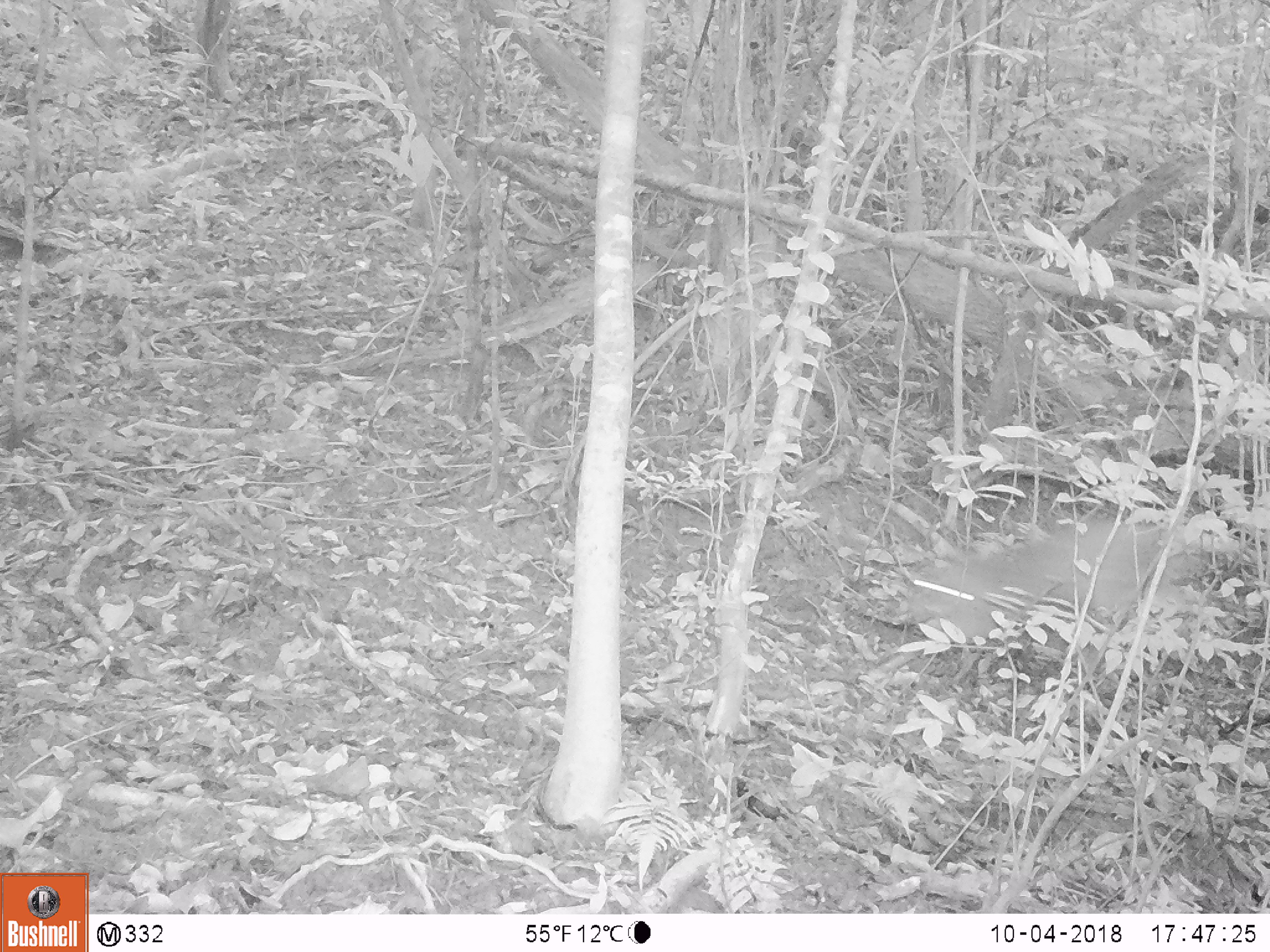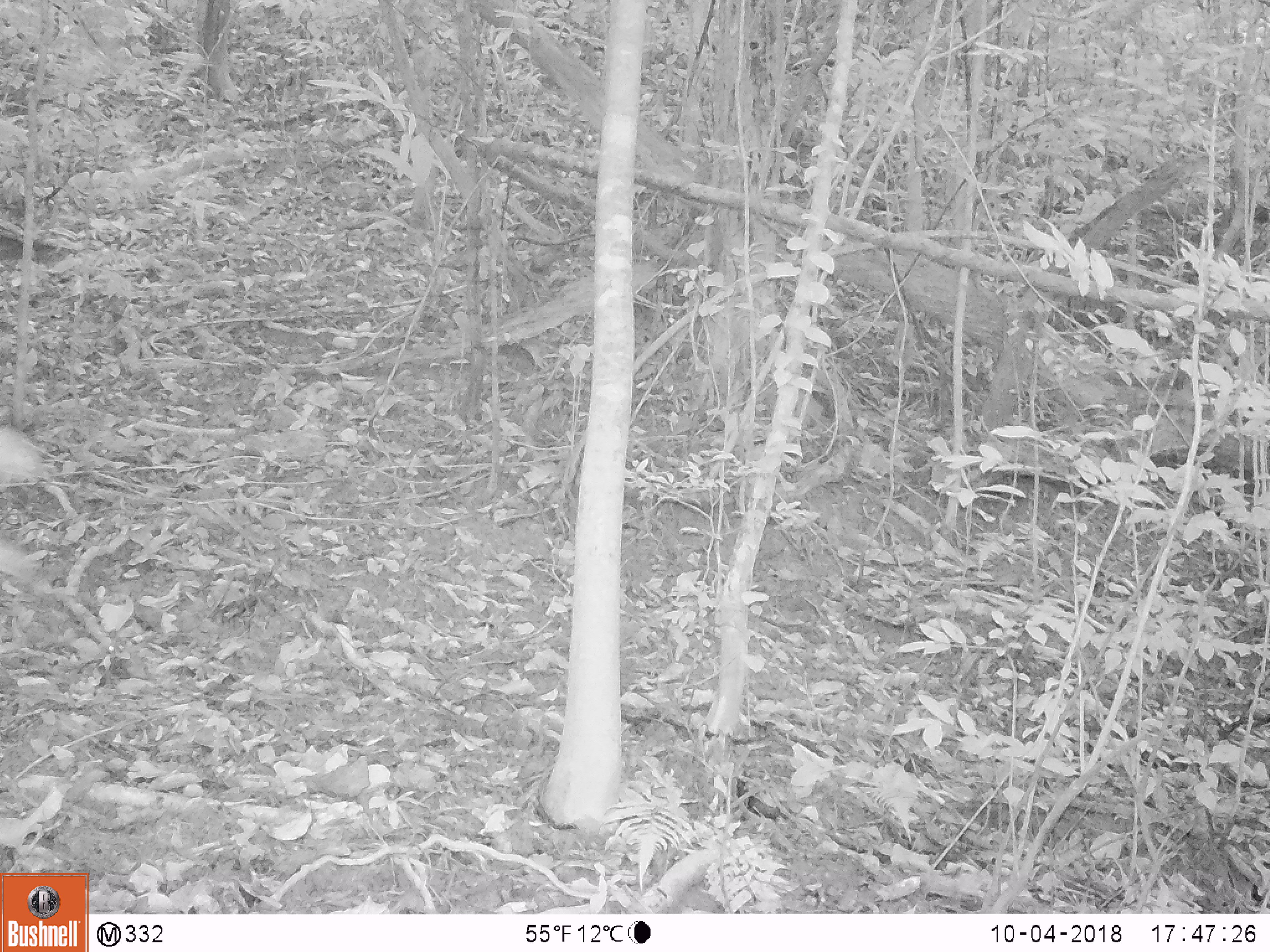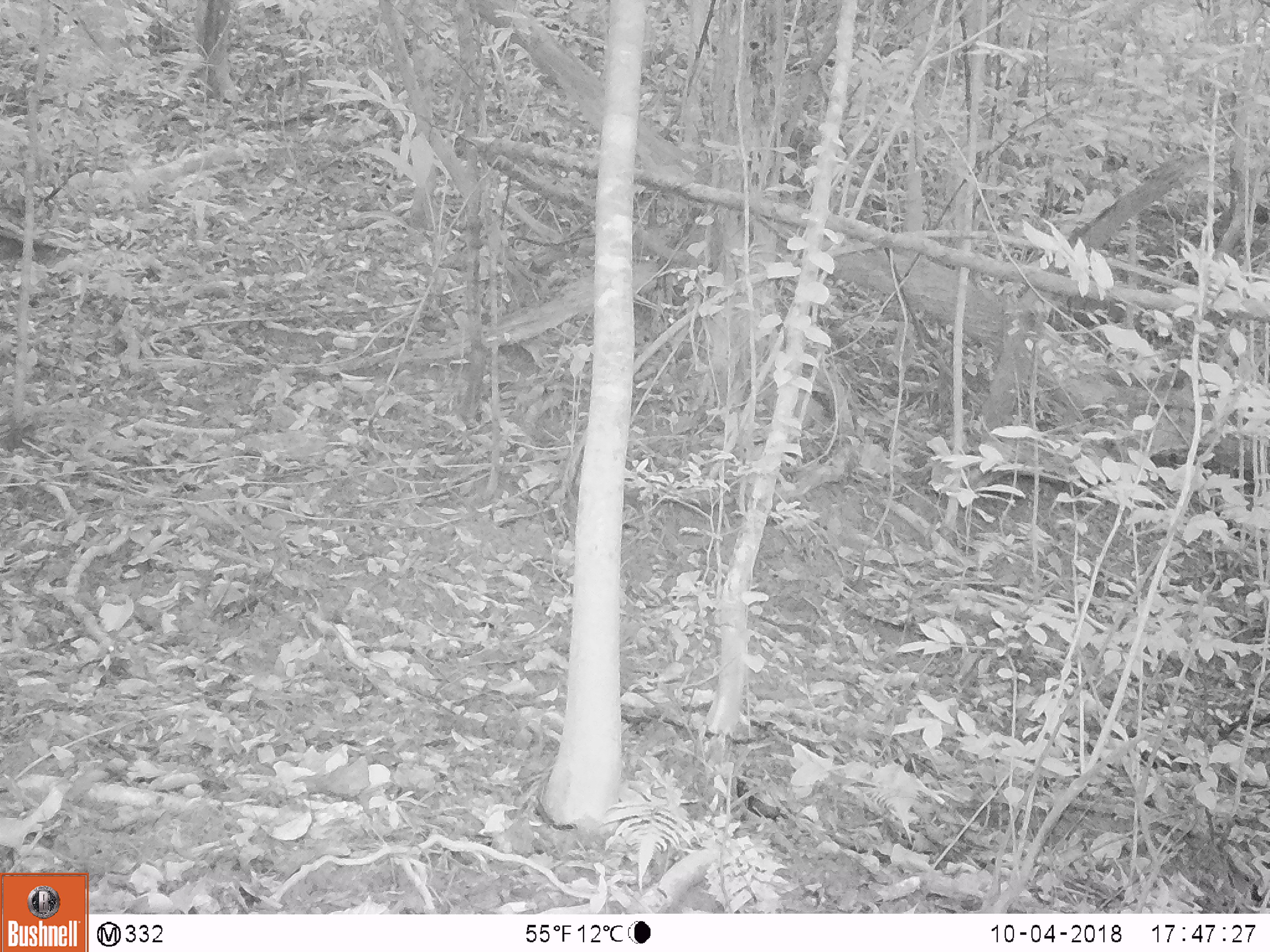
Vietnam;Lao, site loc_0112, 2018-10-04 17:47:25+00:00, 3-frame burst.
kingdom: Animalia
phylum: Chordata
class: Mammalia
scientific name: Laurasiatheria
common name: ungulate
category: unidentified ungulates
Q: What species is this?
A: Unidentified ungulates (ungulate) (Laurasiatheria).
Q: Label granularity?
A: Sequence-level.